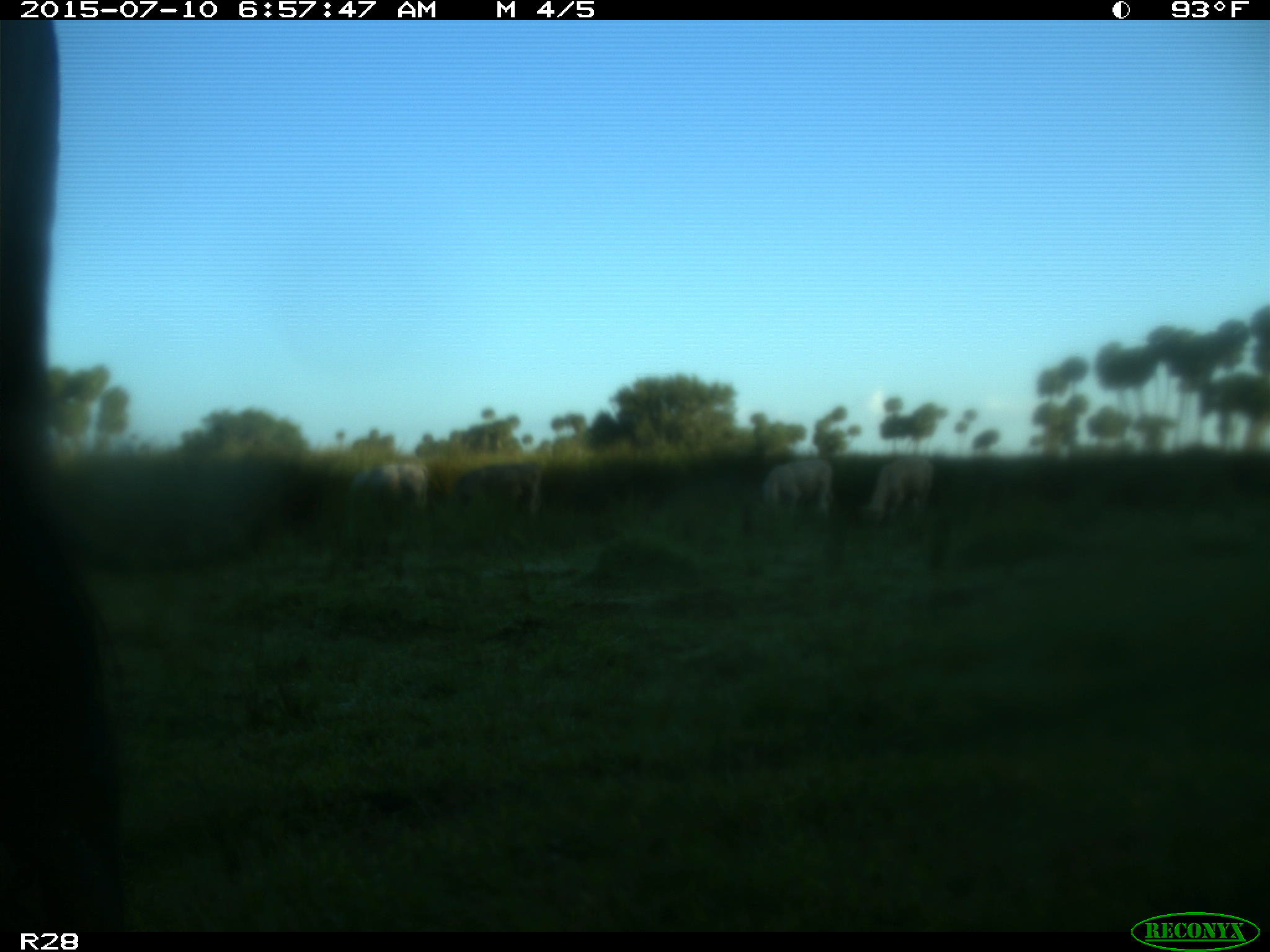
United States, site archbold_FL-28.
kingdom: Animalia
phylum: Chordata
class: Mammalia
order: Artiodactyla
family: Bovidae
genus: Bos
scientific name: Bos taurus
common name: domestic cow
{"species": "Bos taurus (domestic cow)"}